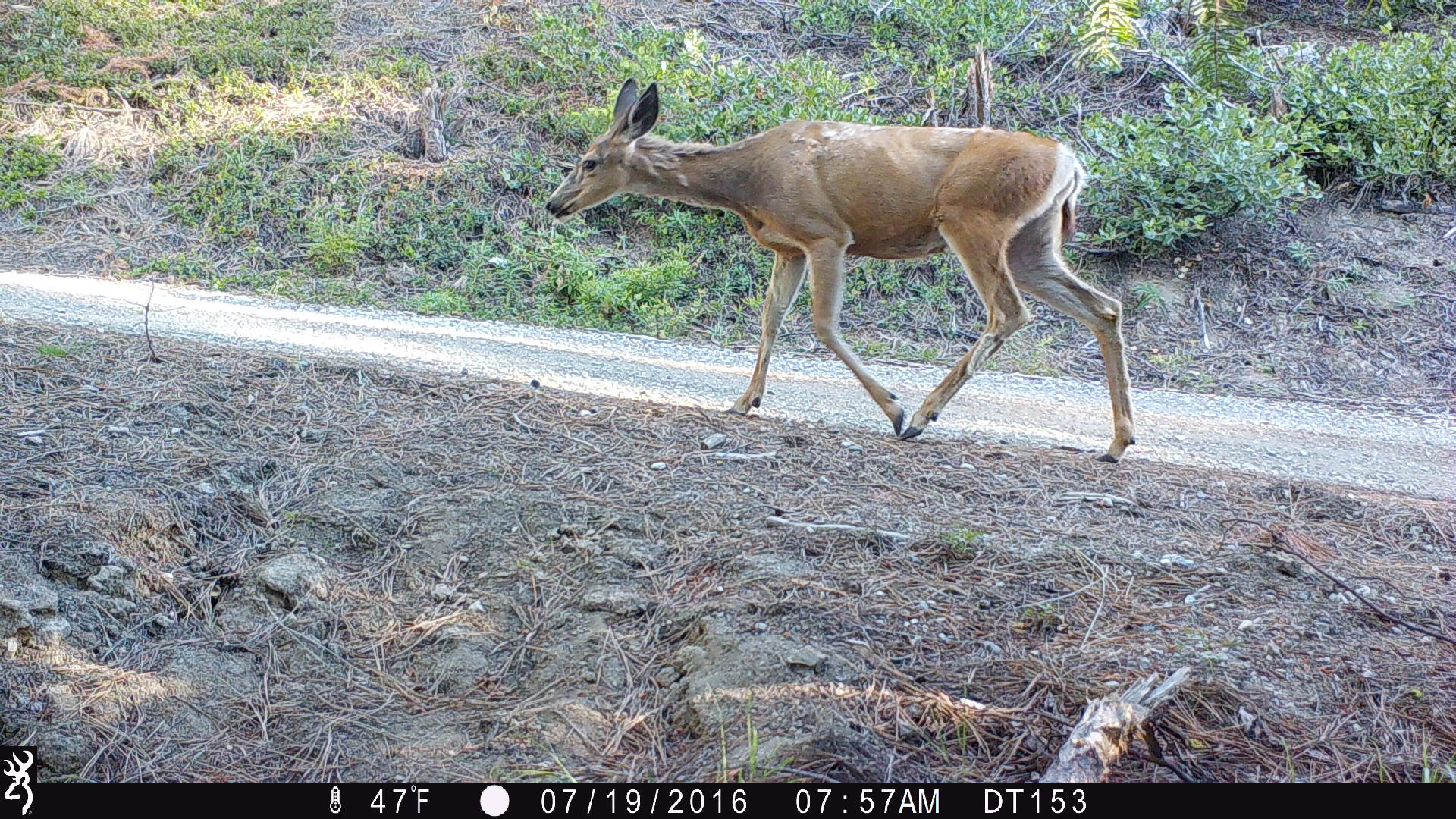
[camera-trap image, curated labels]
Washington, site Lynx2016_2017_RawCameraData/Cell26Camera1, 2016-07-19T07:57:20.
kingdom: Animalia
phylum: Chordata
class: Mammalia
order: Artiodactyla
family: Cervidae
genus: Odocoileus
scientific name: Odocoileus hemionus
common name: mule deer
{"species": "Odocoileus hemionus (mule deer)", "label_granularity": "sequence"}